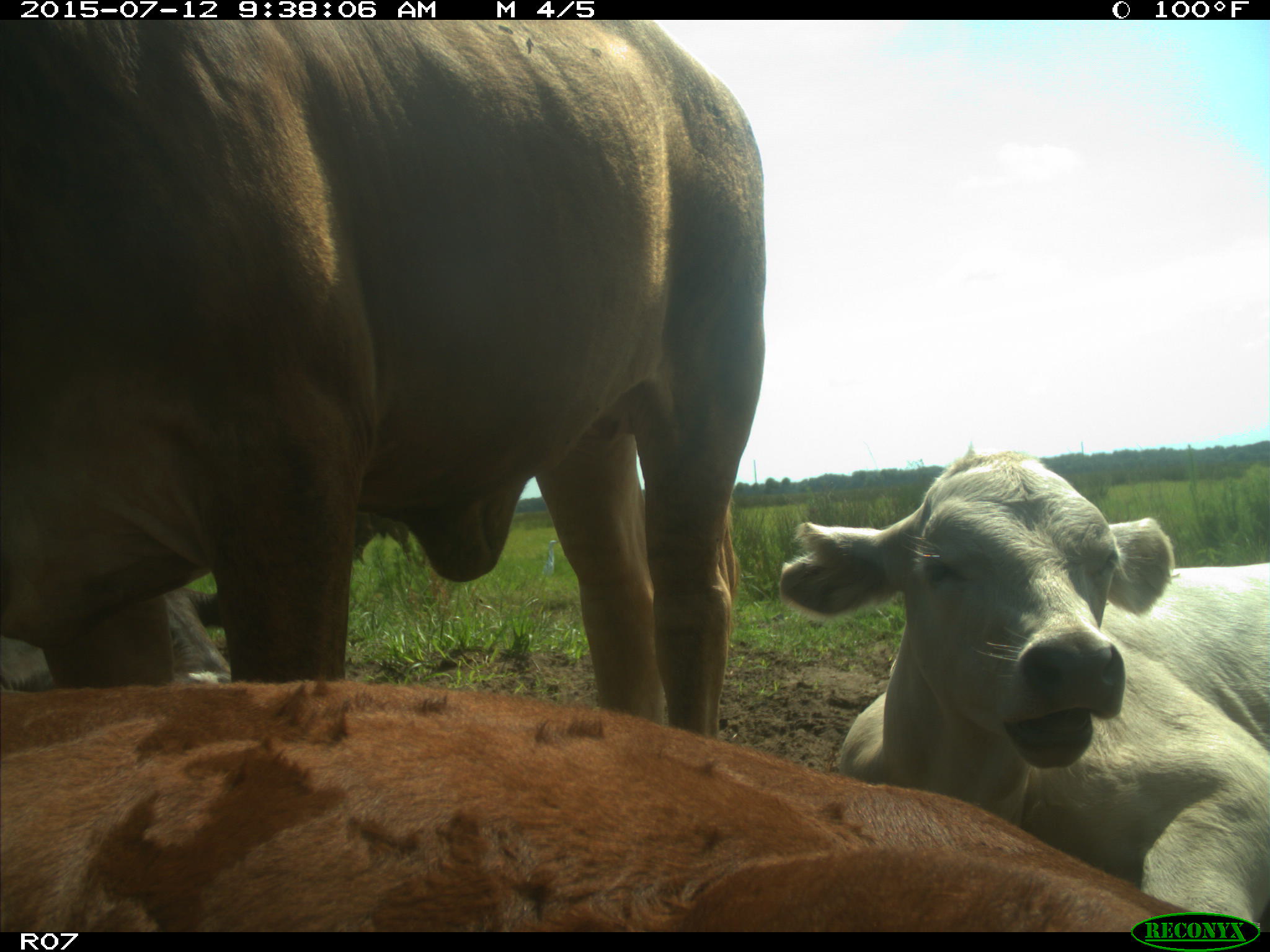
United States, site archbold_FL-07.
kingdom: Animalia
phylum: Chordata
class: Mammalia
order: Artiodactyla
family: Bovidae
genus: Bos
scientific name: Bos taurus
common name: domestic cow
Bos taurus (domestic cow).